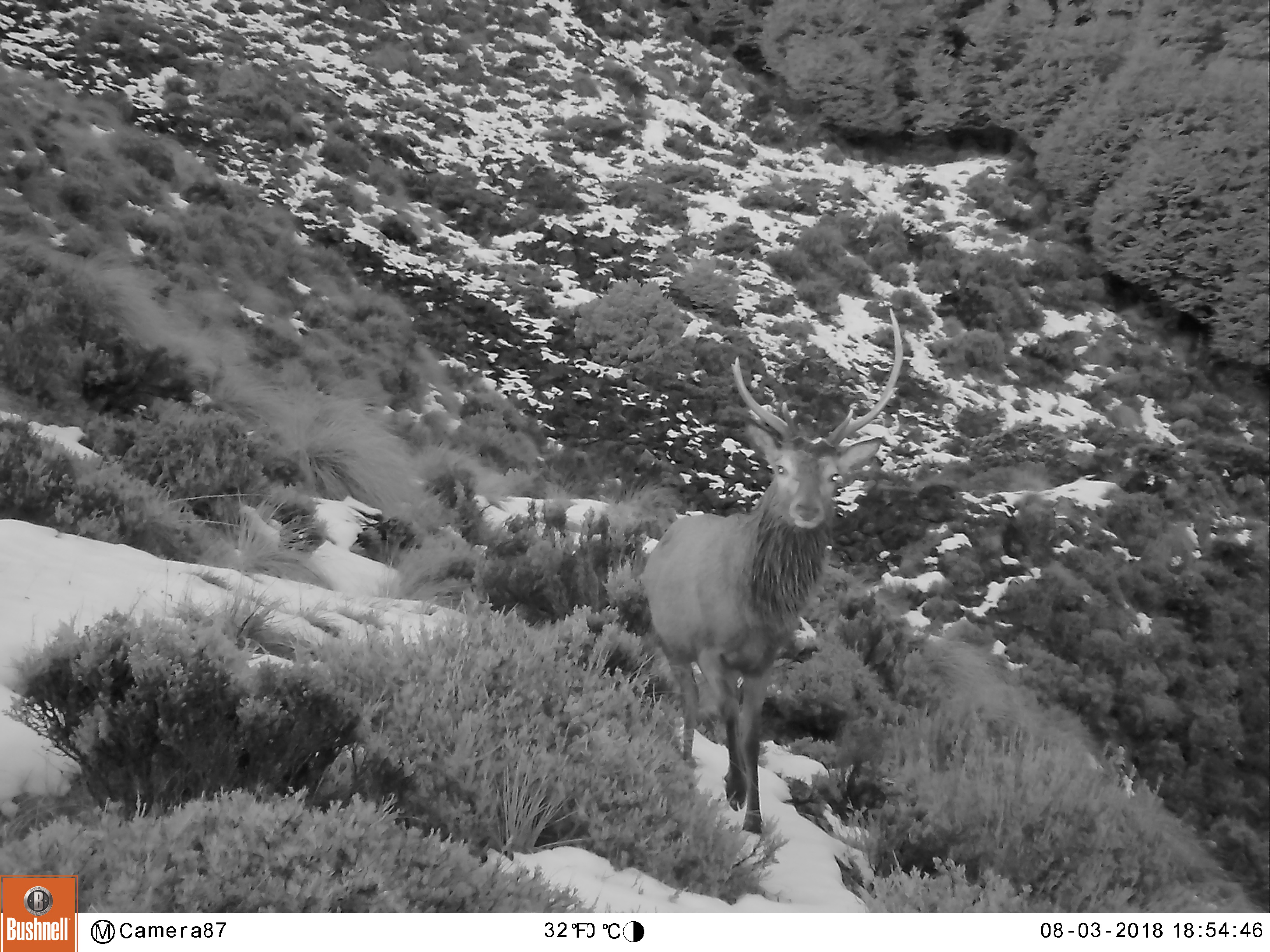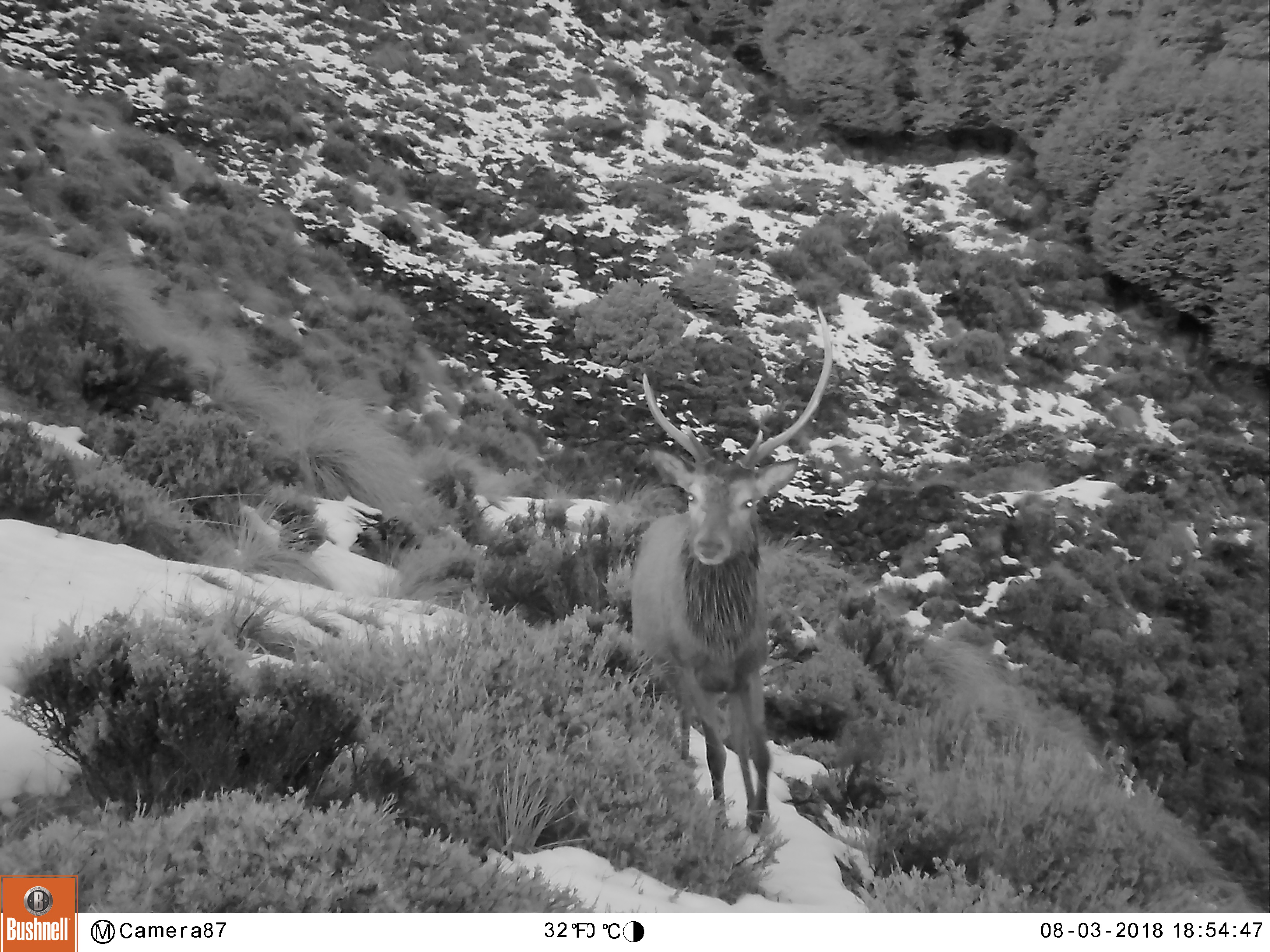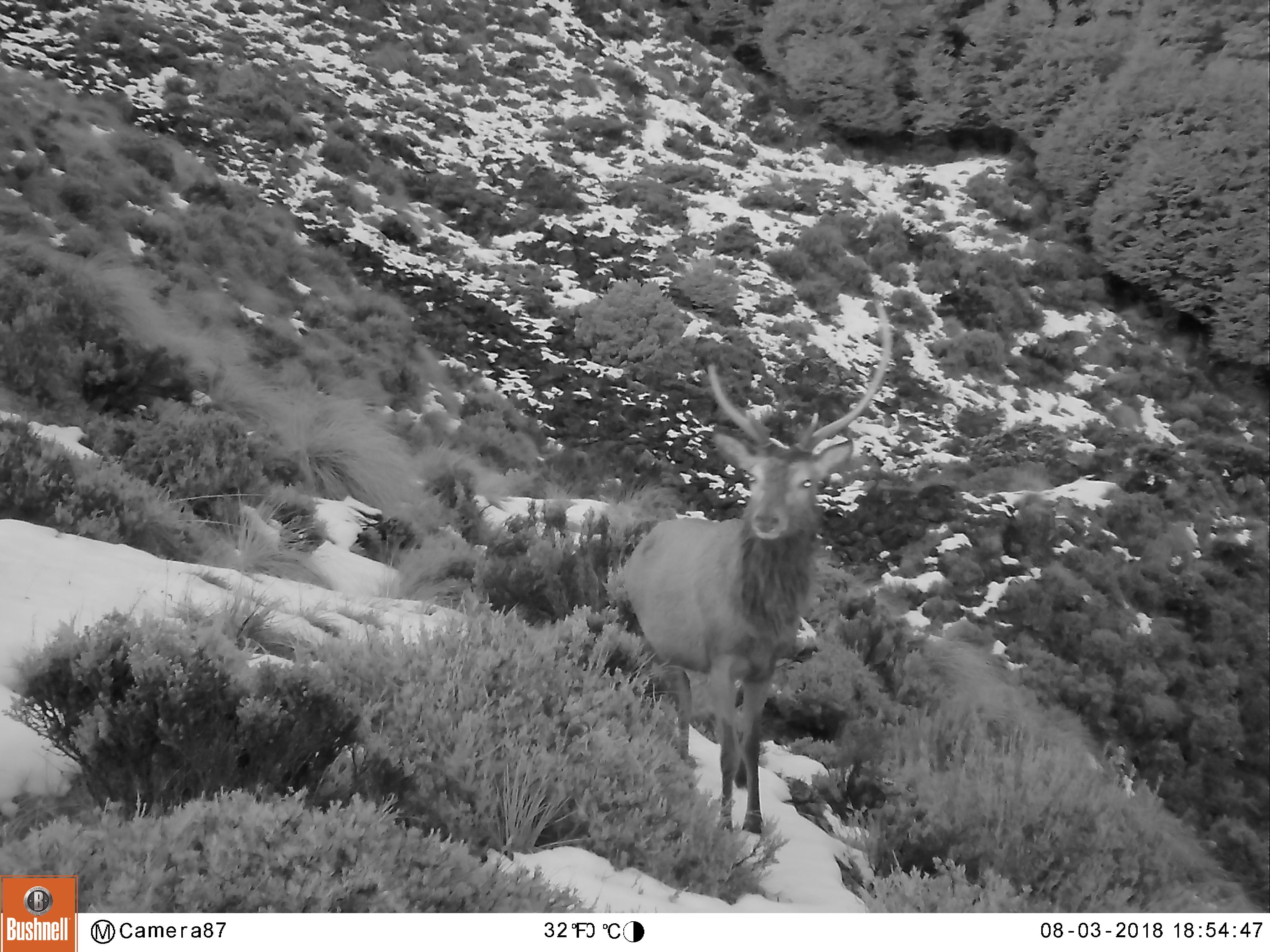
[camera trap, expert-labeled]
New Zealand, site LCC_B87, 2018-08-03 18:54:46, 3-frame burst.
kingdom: Animalia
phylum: Chordata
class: Mammalia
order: Artiodactyla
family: Cervidae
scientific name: Cervidae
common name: deer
Deer (Cervidae).